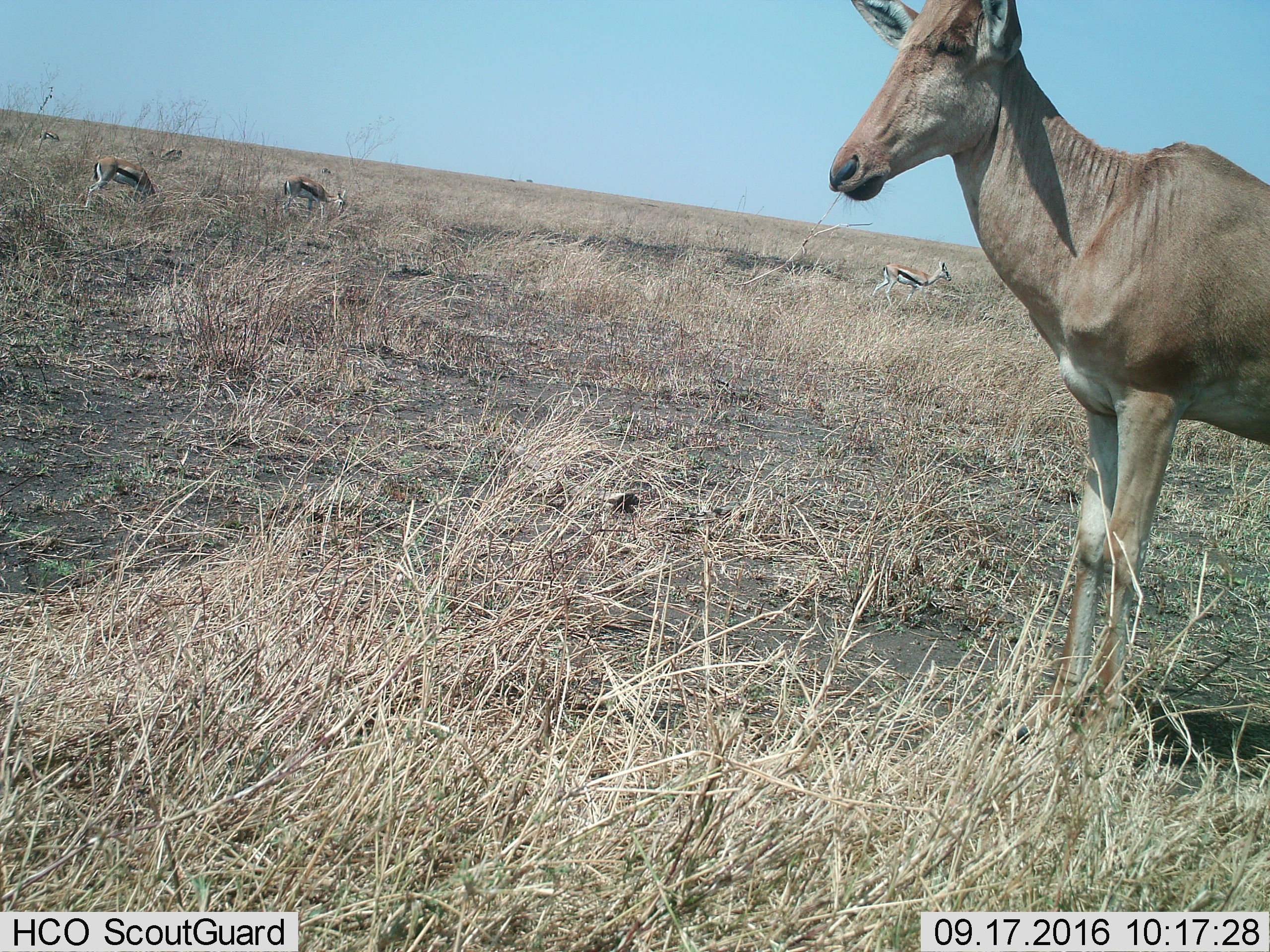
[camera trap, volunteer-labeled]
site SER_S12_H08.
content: unidentified animal